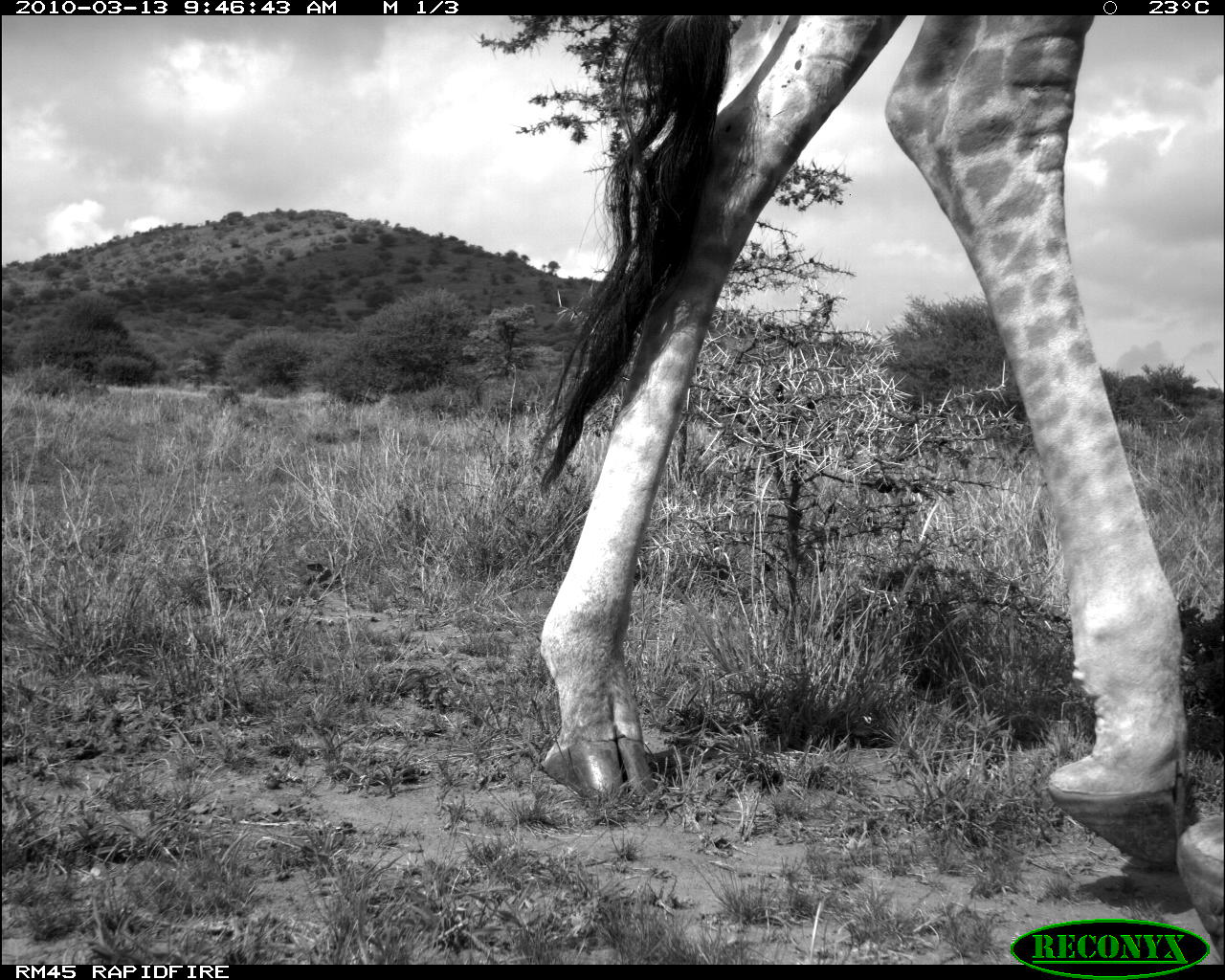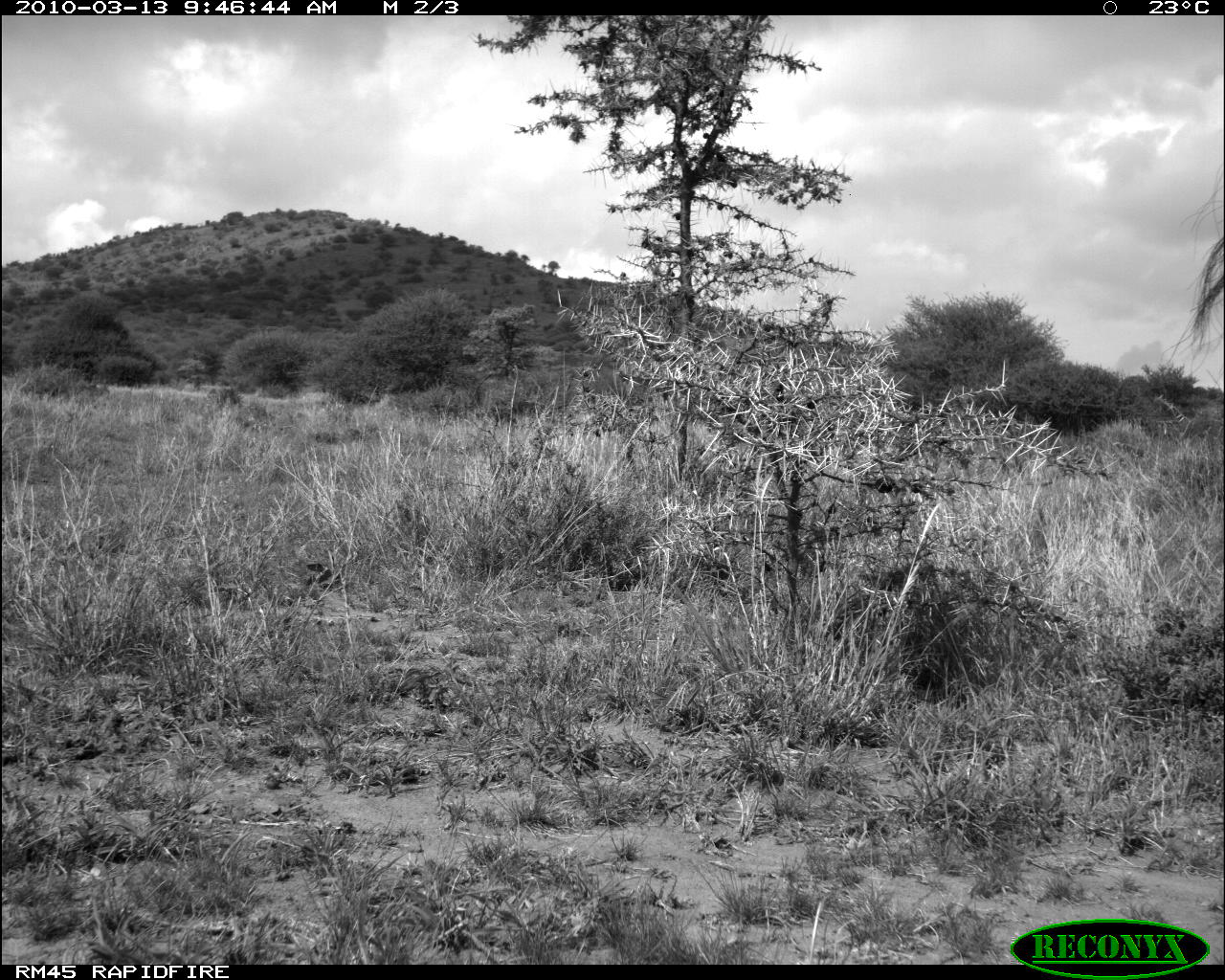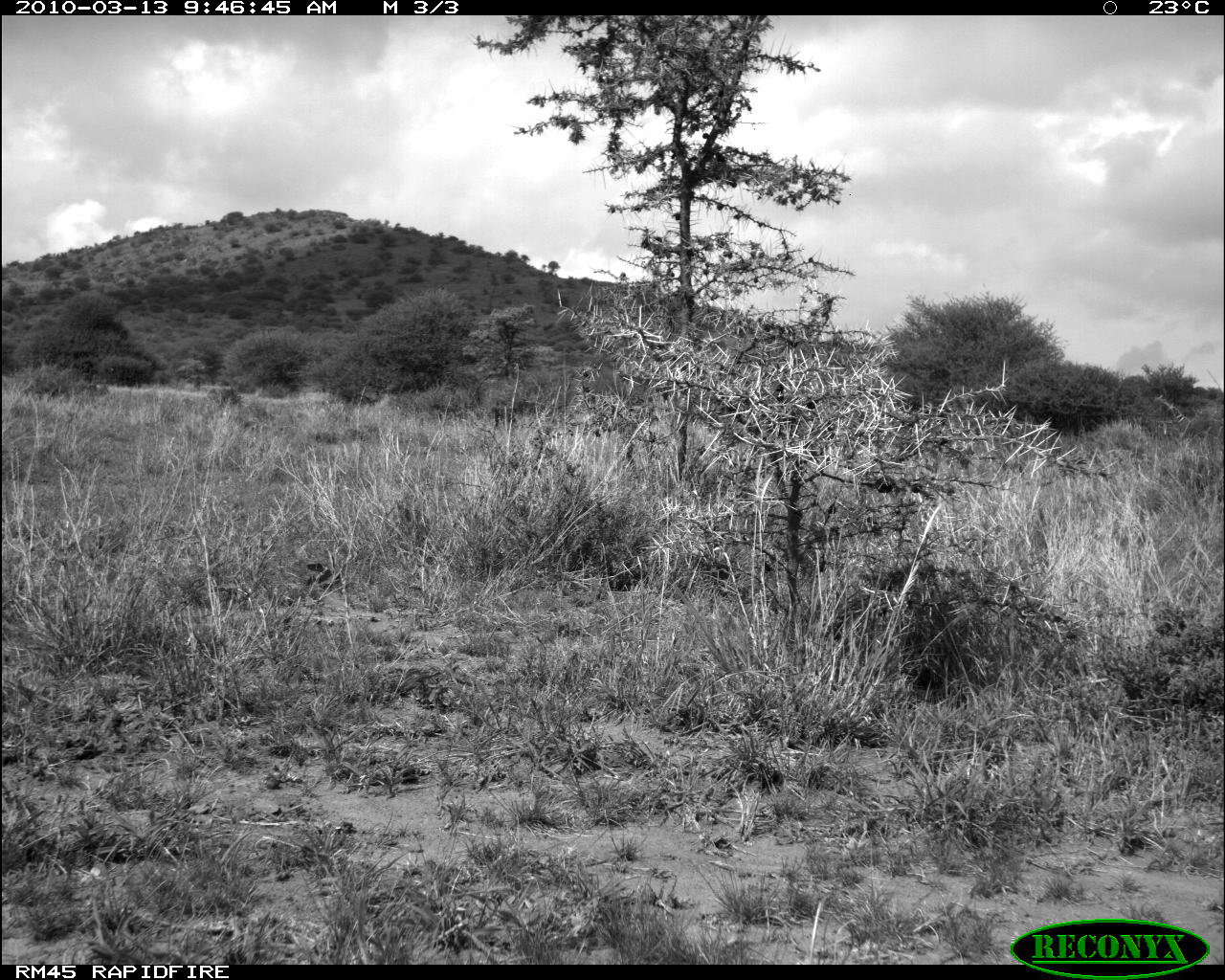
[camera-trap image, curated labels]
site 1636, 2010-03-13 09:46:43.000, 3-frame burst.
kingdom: Animalia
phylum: Chordata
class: Mammalia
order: Artiodactyla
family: Giraffidae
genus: Giraffa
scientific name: Giraffa camelopardalis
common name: giraffe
Giraffa camelopardalis (giraffe), count 1.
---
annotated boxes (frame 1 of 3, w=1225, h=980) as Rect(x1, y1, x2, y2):
giraffa camelopardalis: Rect(534, 14, 1205, 864); Rect(1175, 794, 1225, 956)